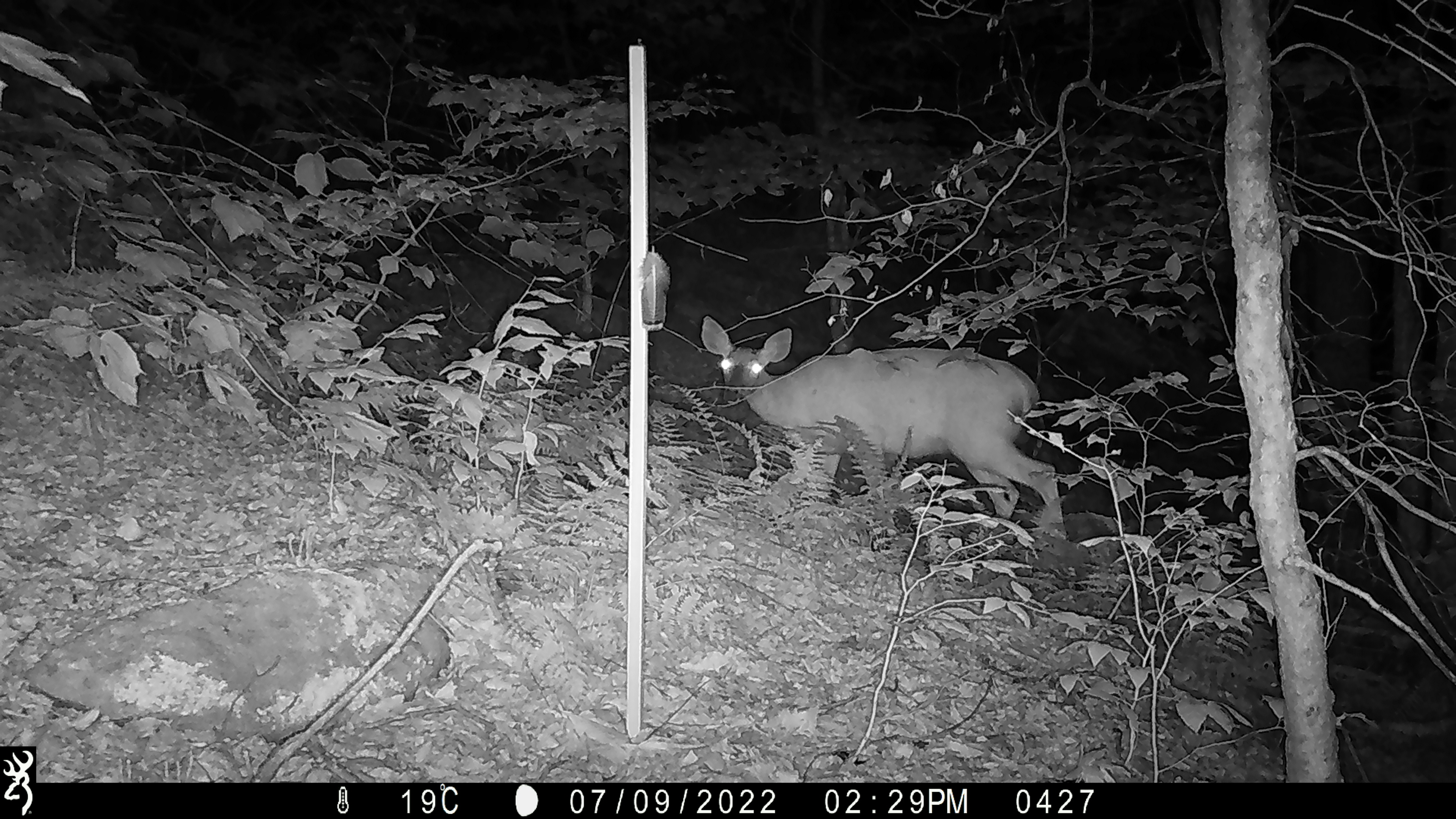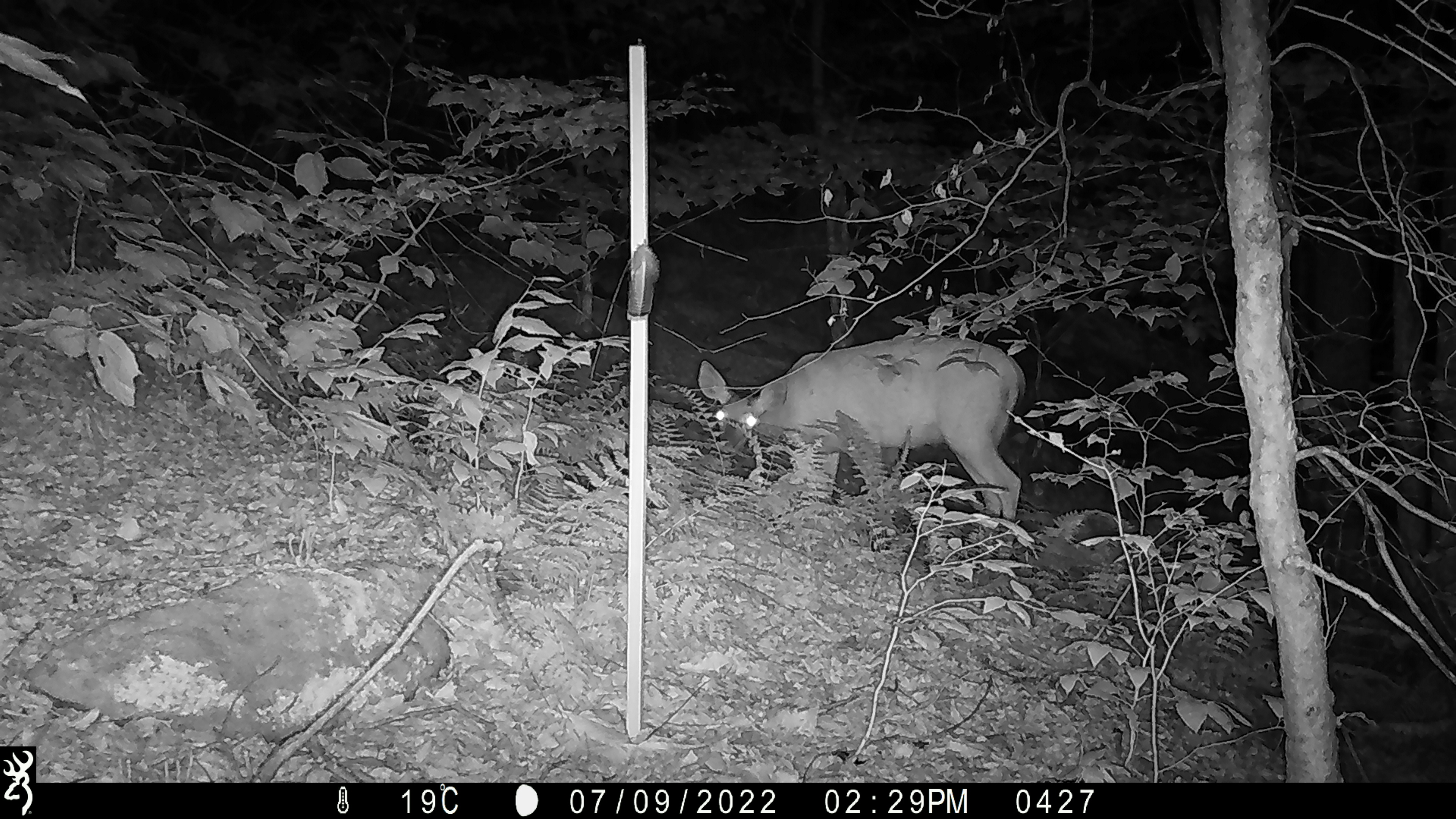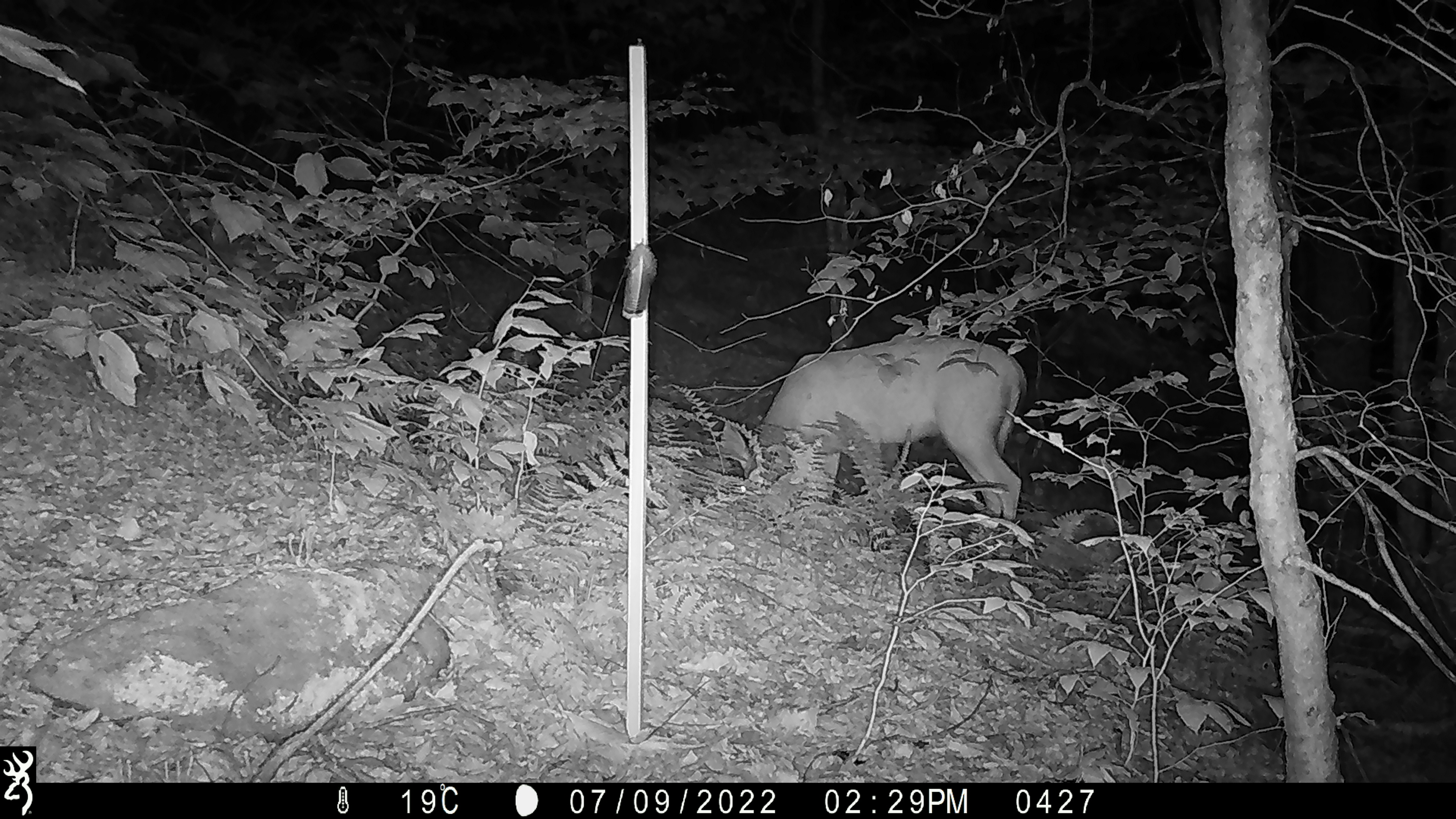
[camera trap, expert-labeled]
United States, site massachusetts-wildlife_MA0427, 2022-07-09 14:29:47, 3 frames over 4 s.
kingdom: Animalia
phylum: Chordata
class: Mammalia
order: Artiodactyla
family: Cervidae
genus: Odocoileus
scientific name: Odocoileus virginianus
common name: white-tailed deer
White-tailed deer (Odocoileus virginianus).